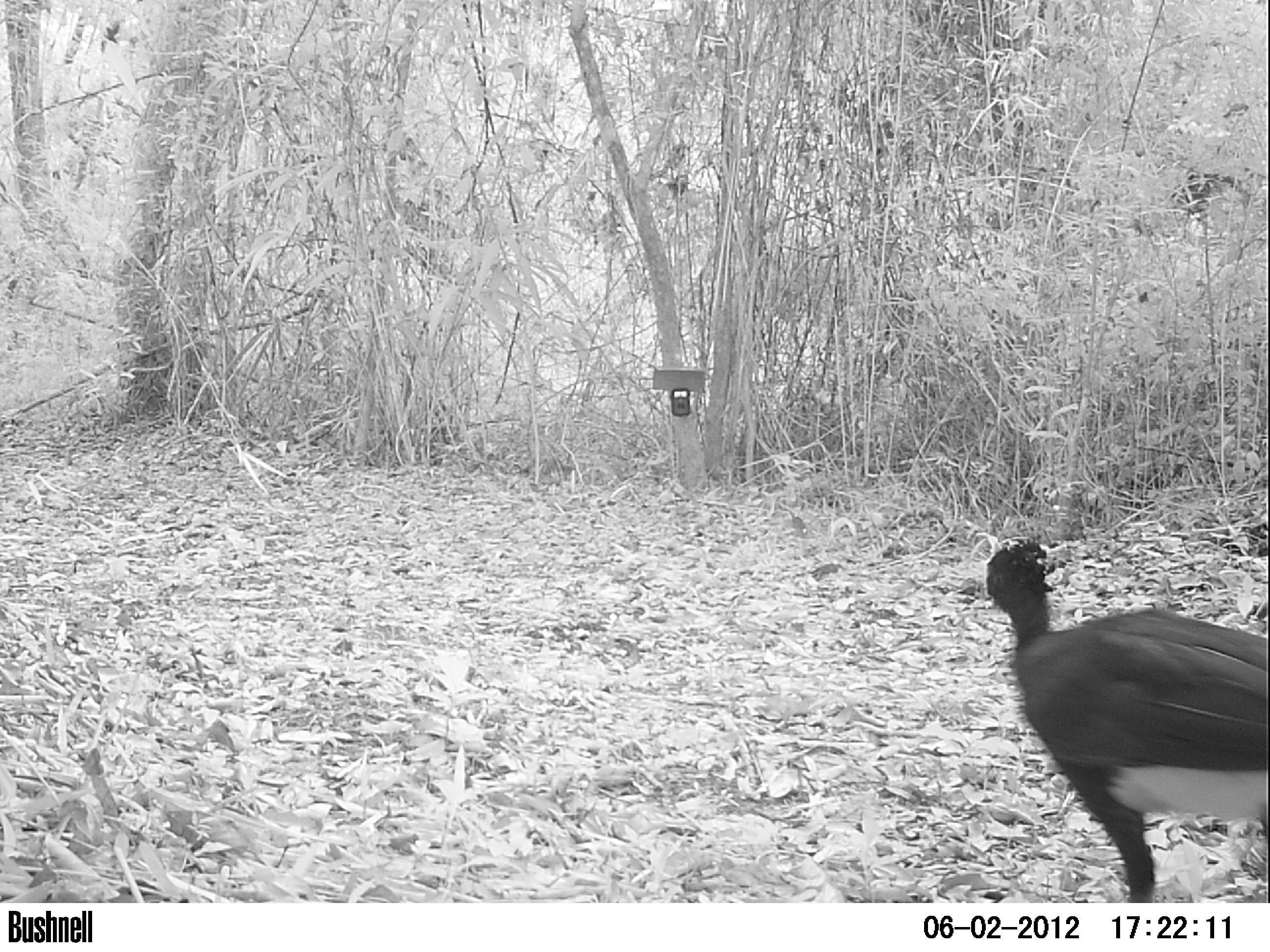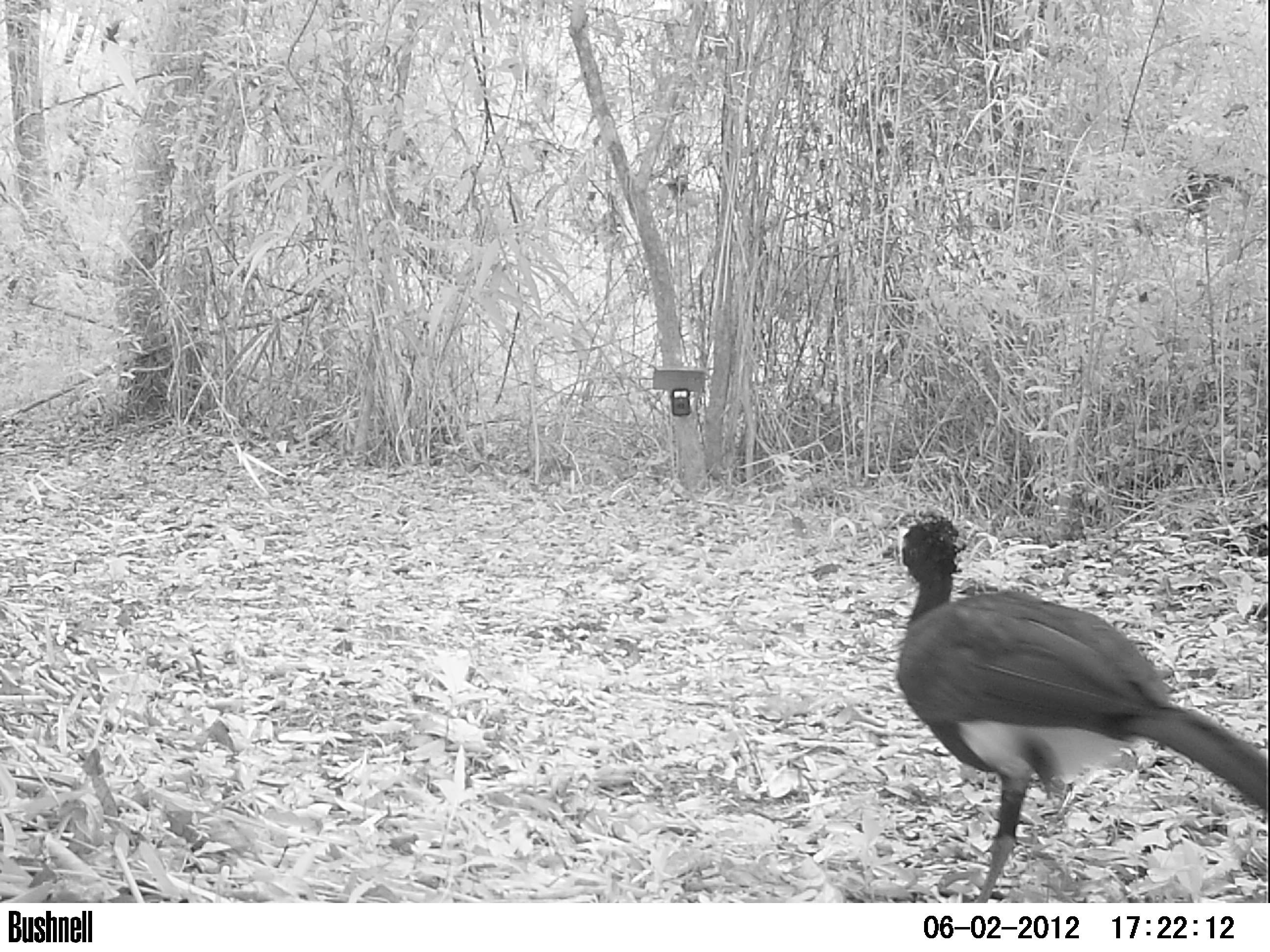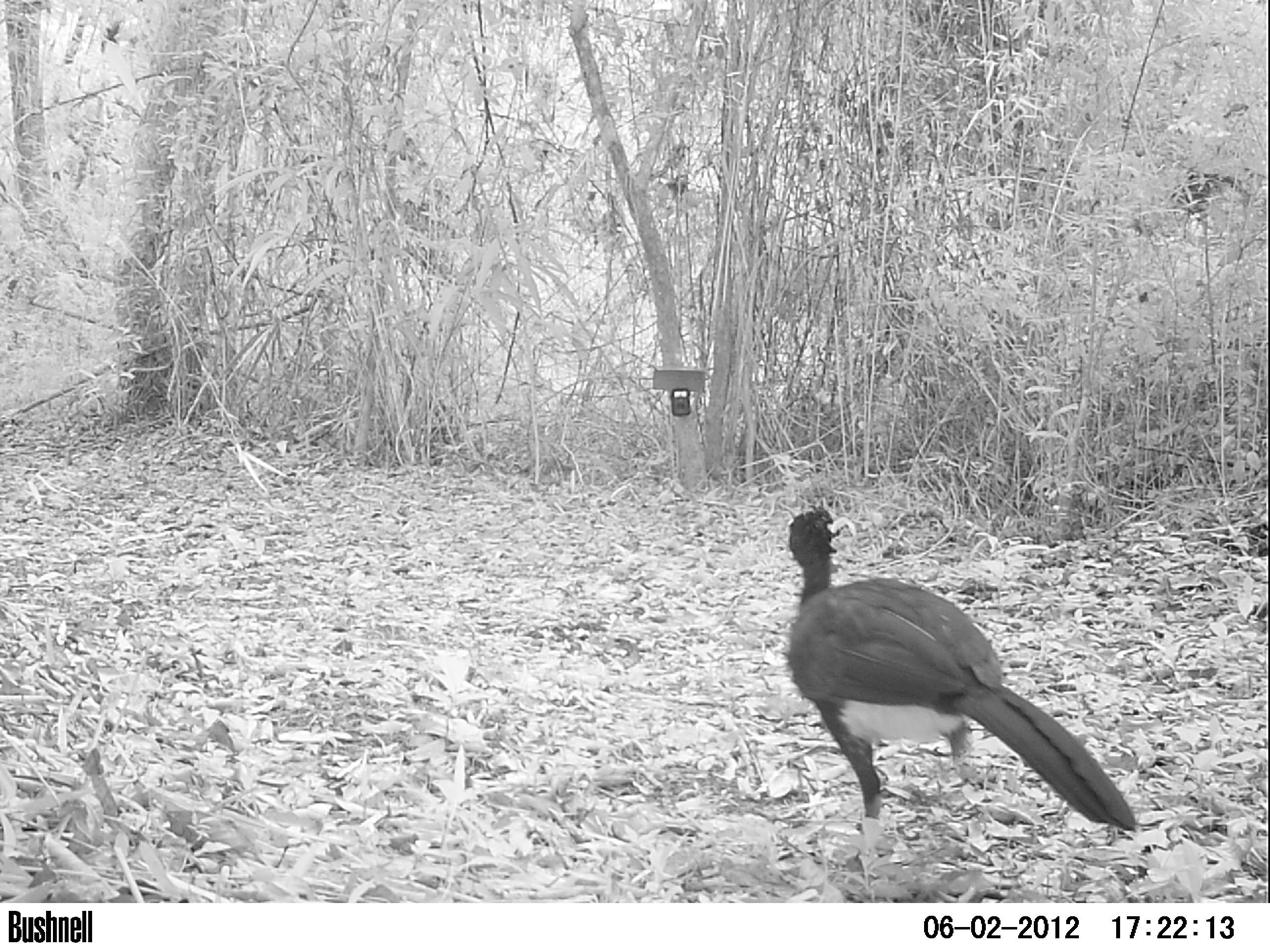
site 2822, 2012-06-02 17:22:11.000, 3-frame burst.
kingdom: Animalia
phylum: Chordata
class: Aves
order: Galliformes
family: Cracidae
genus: Crax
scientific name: Crax rubra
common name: great curassow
Crax rubra (great curassow), count 1, age adult, sex male.